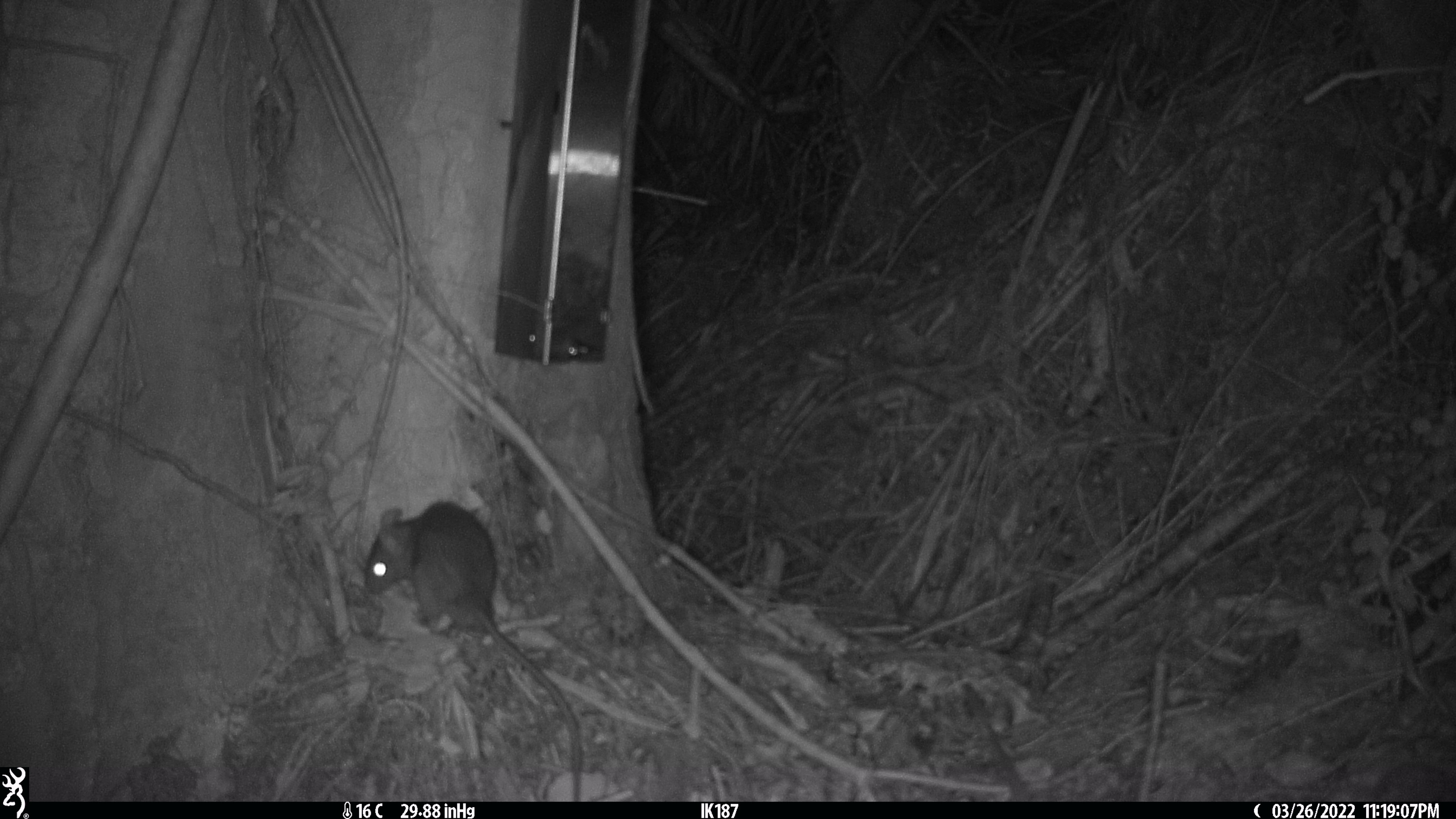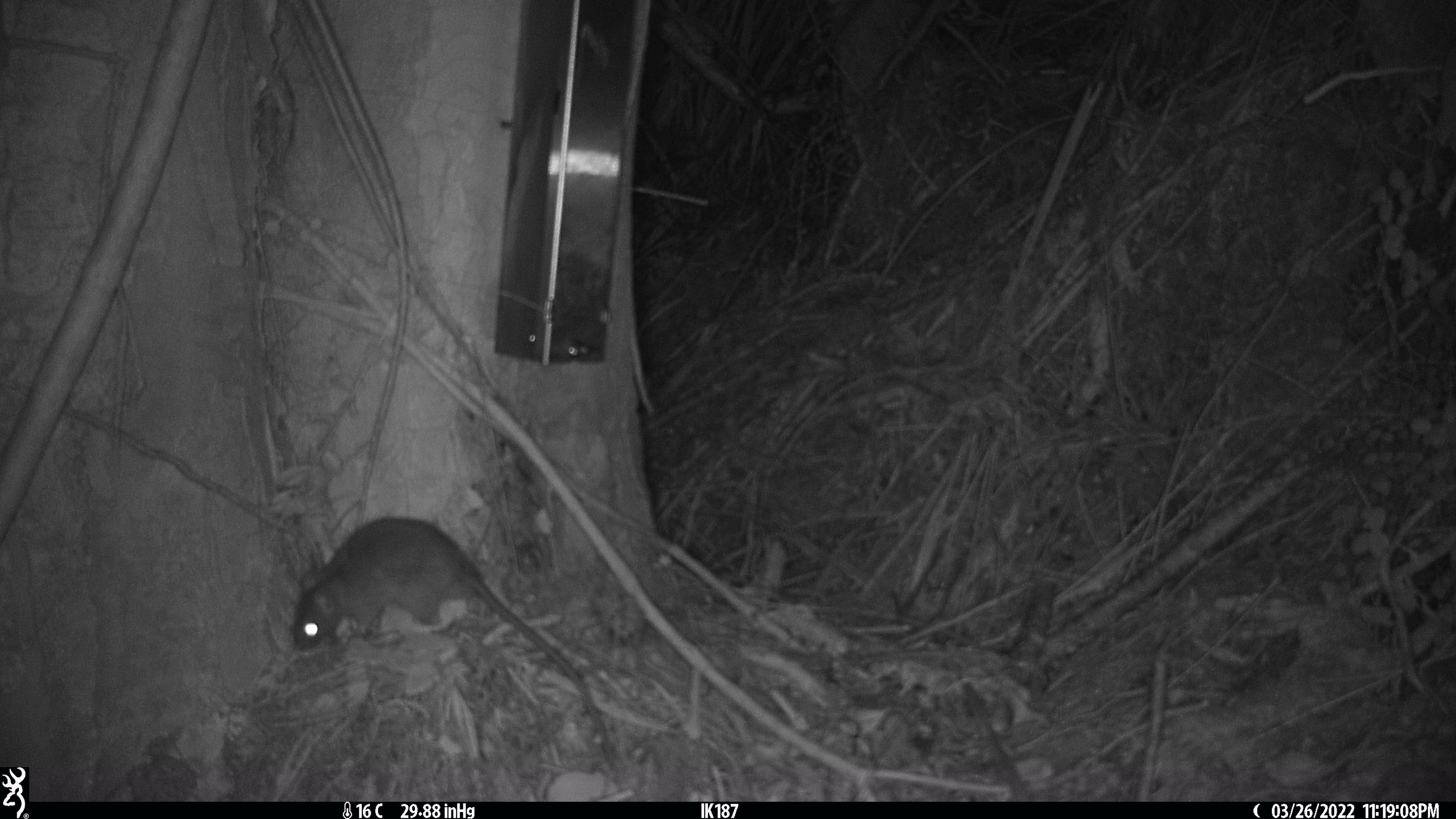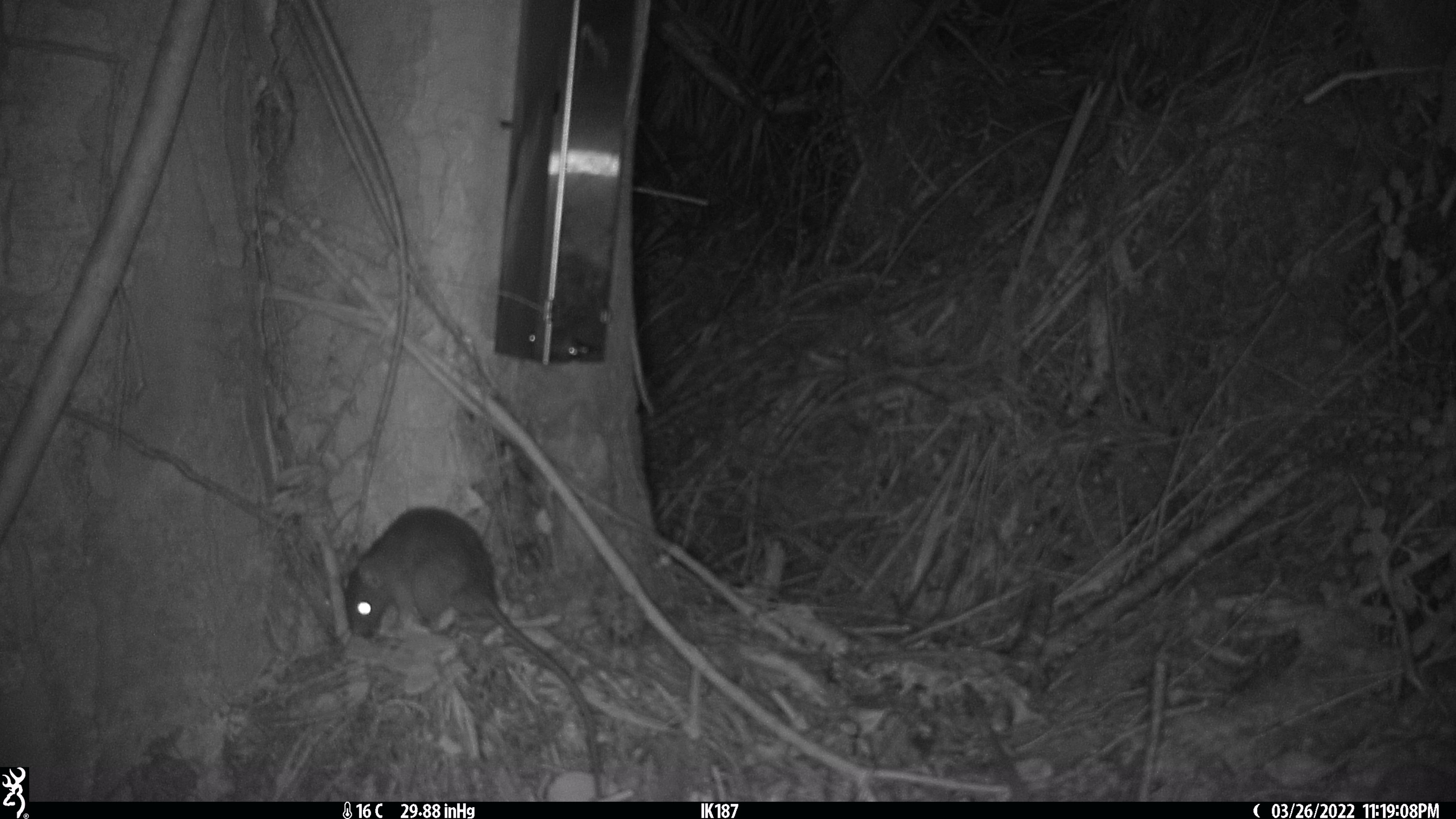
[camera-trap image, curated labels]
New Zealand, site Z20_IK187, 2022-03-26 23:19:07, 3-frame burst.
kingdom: Animalia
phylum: Chordata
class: Mammalia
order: Rodentia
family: Muridae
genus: Rattus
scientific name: Rattus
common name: rat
Rat (Rattus).